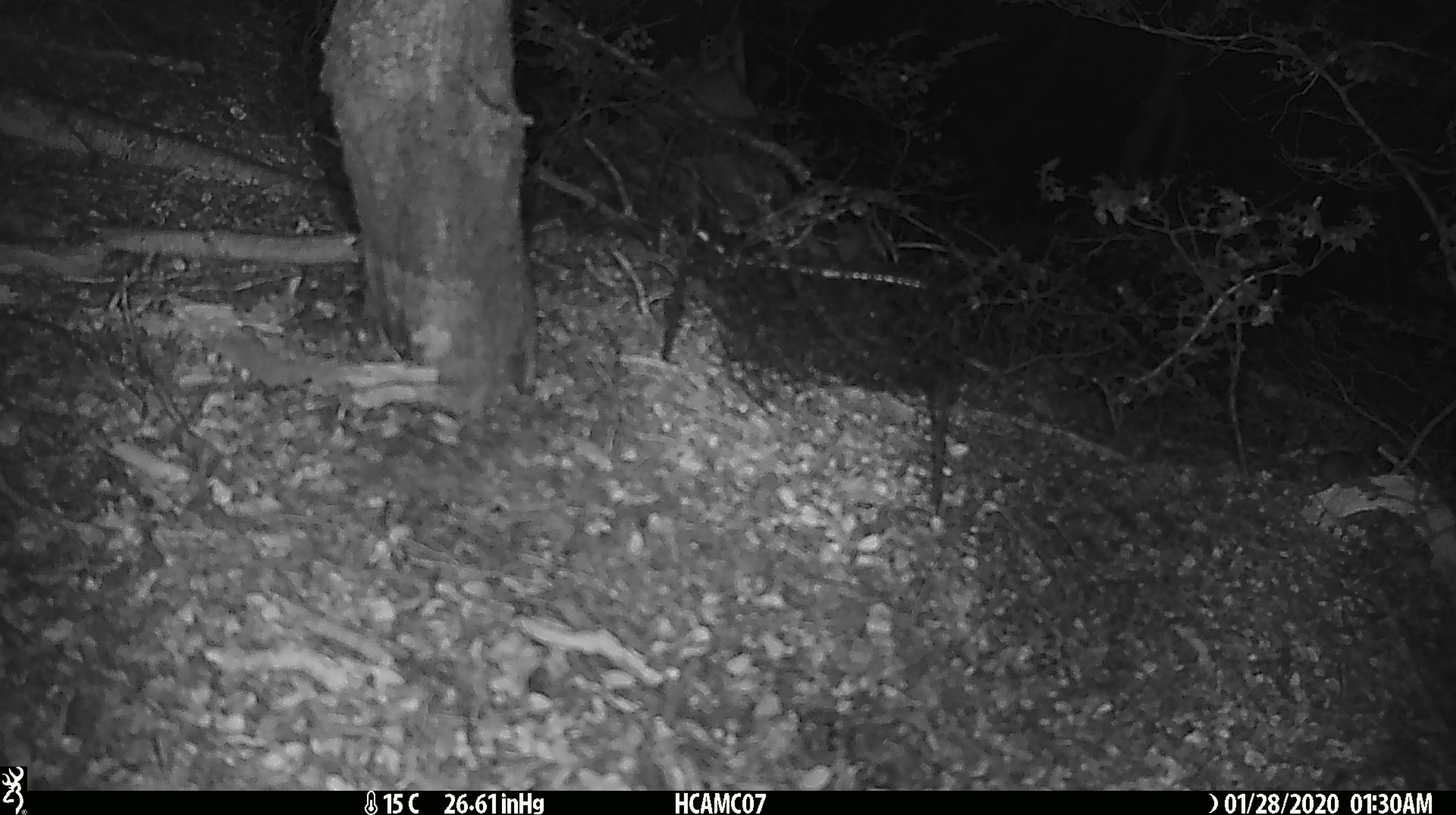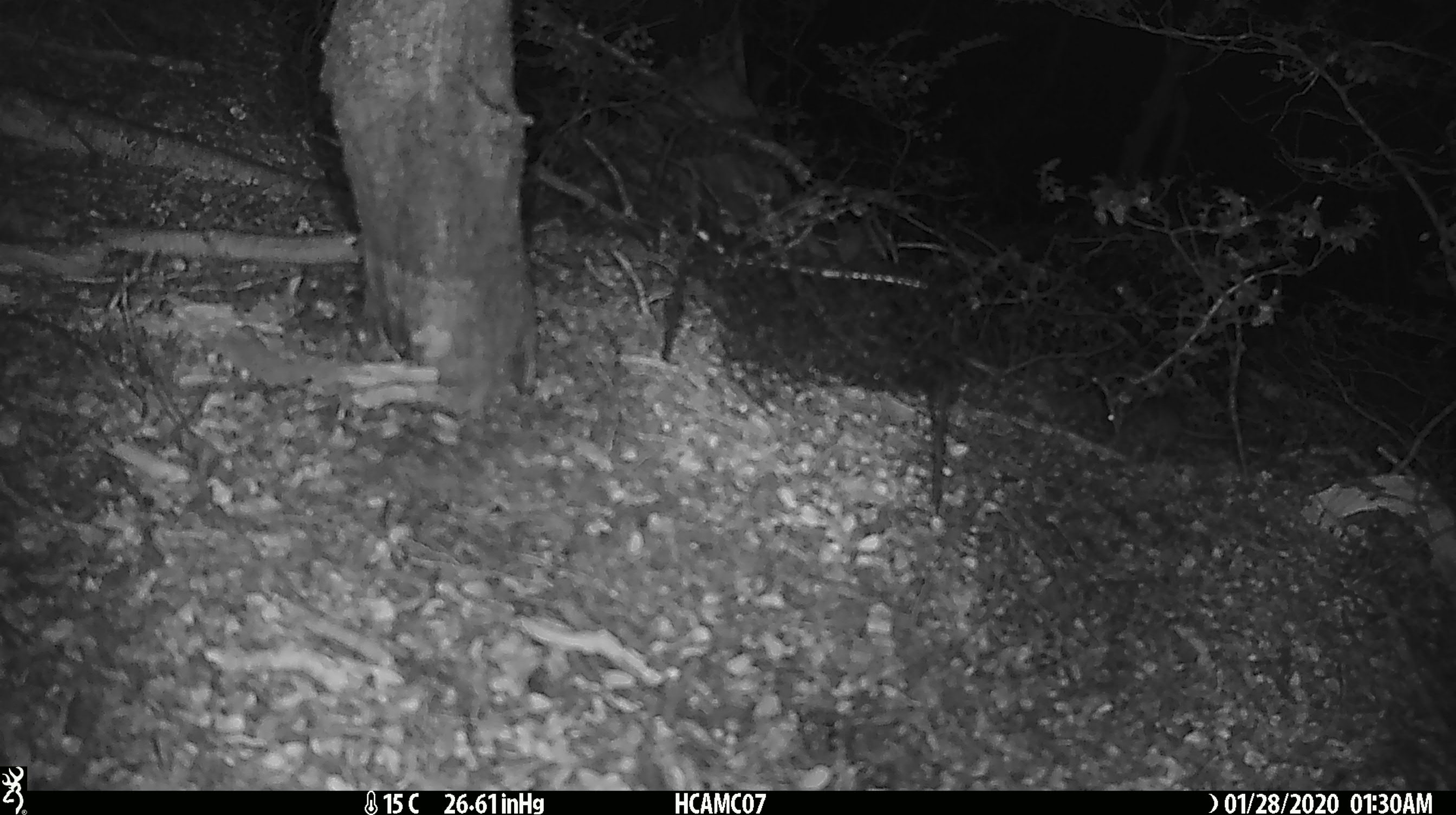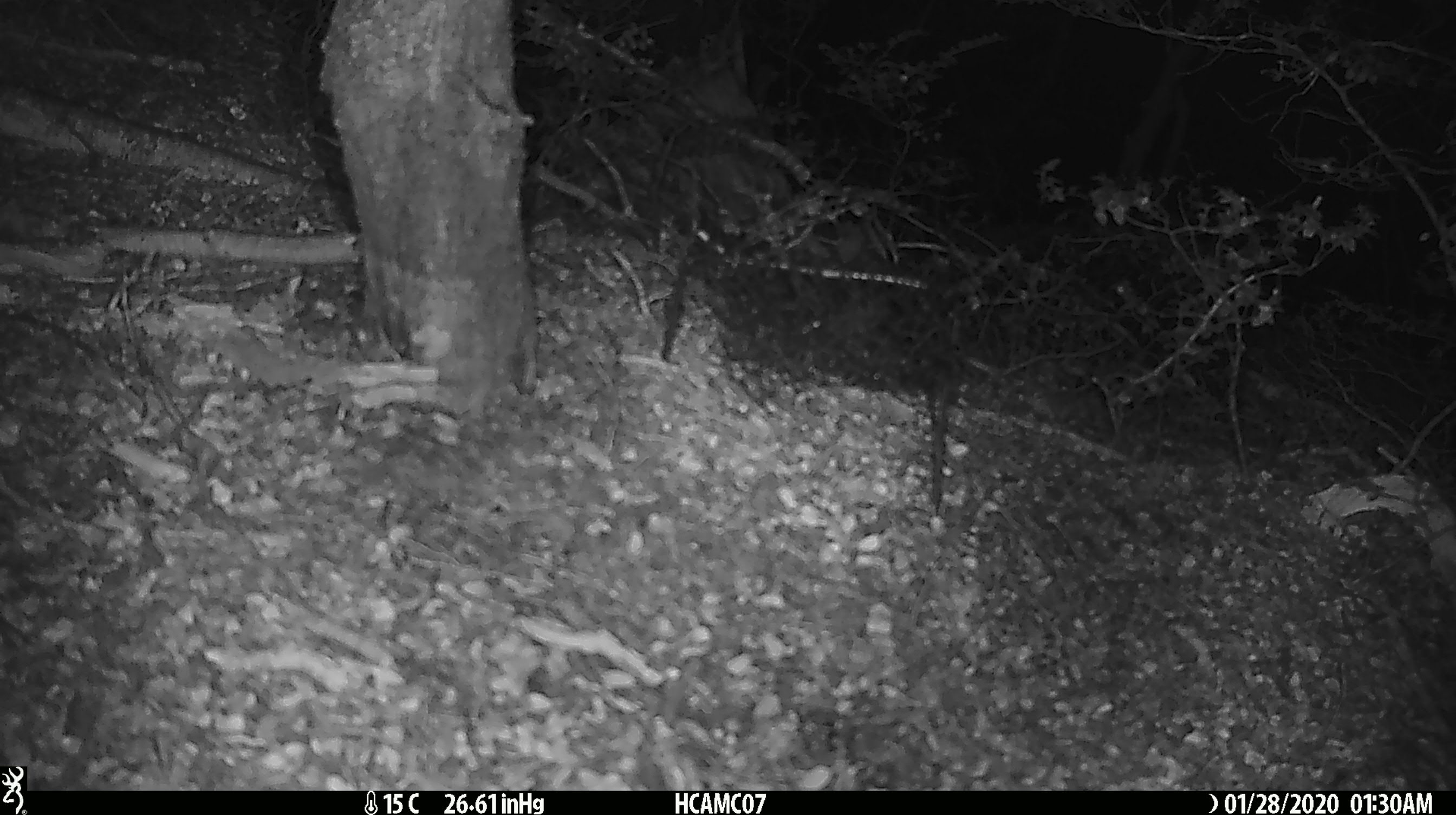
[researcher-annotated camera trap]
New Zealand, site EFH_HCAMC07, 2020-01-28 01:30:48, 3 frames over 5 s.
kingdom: Animalia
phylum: Chordata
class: Mammalia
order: Rodentia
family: Muridae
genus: Mus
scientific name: Mus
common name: mouse